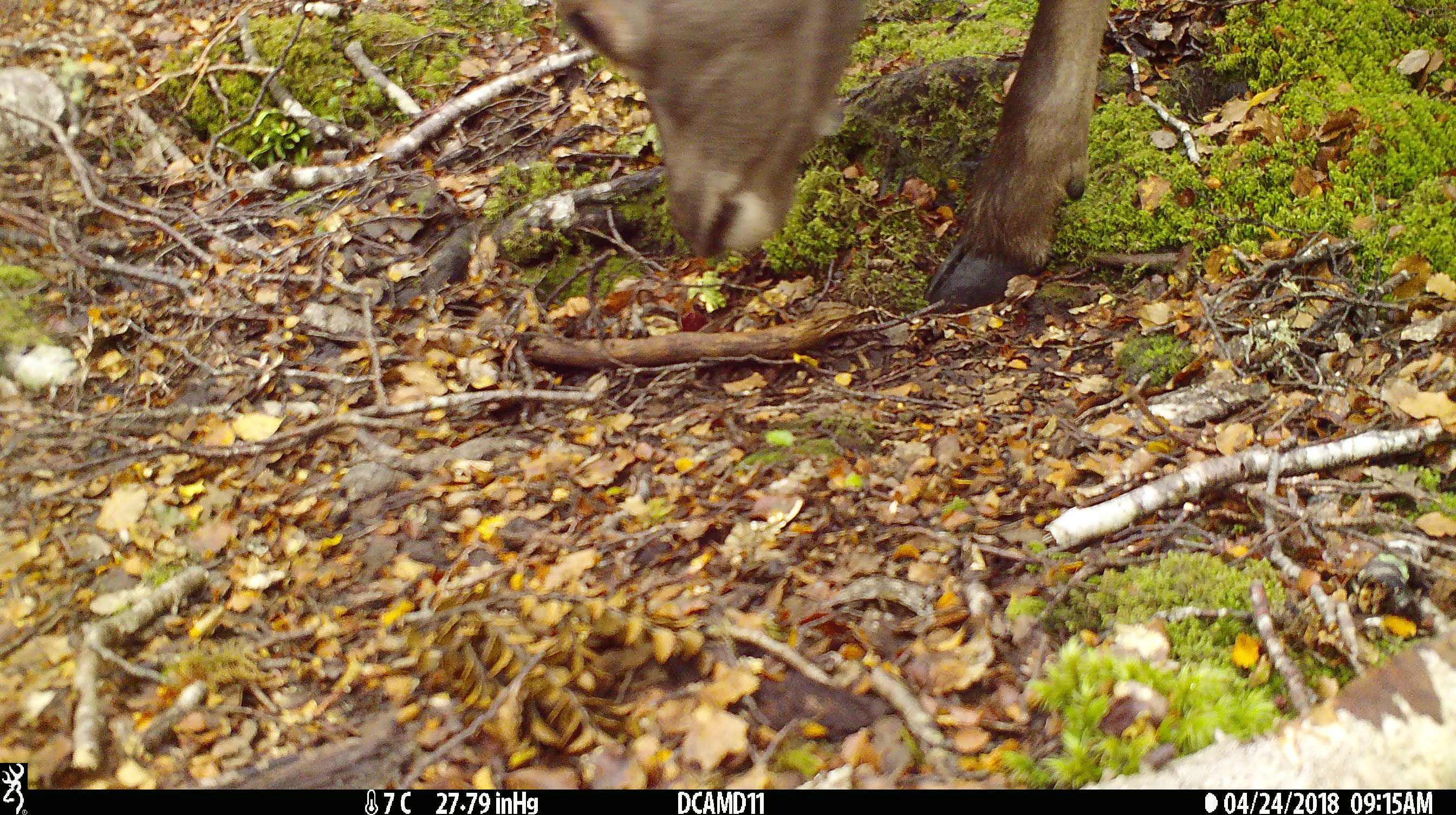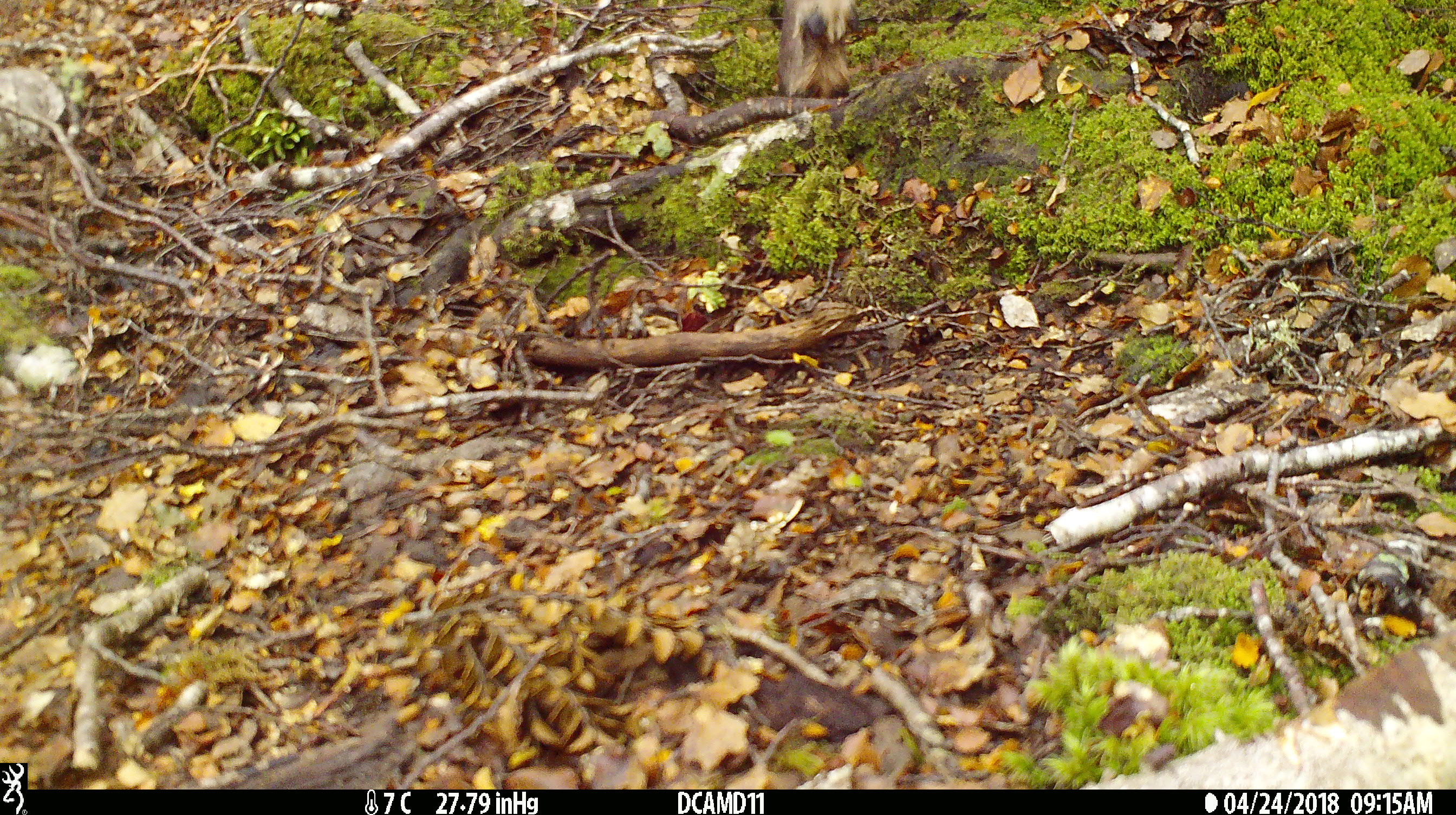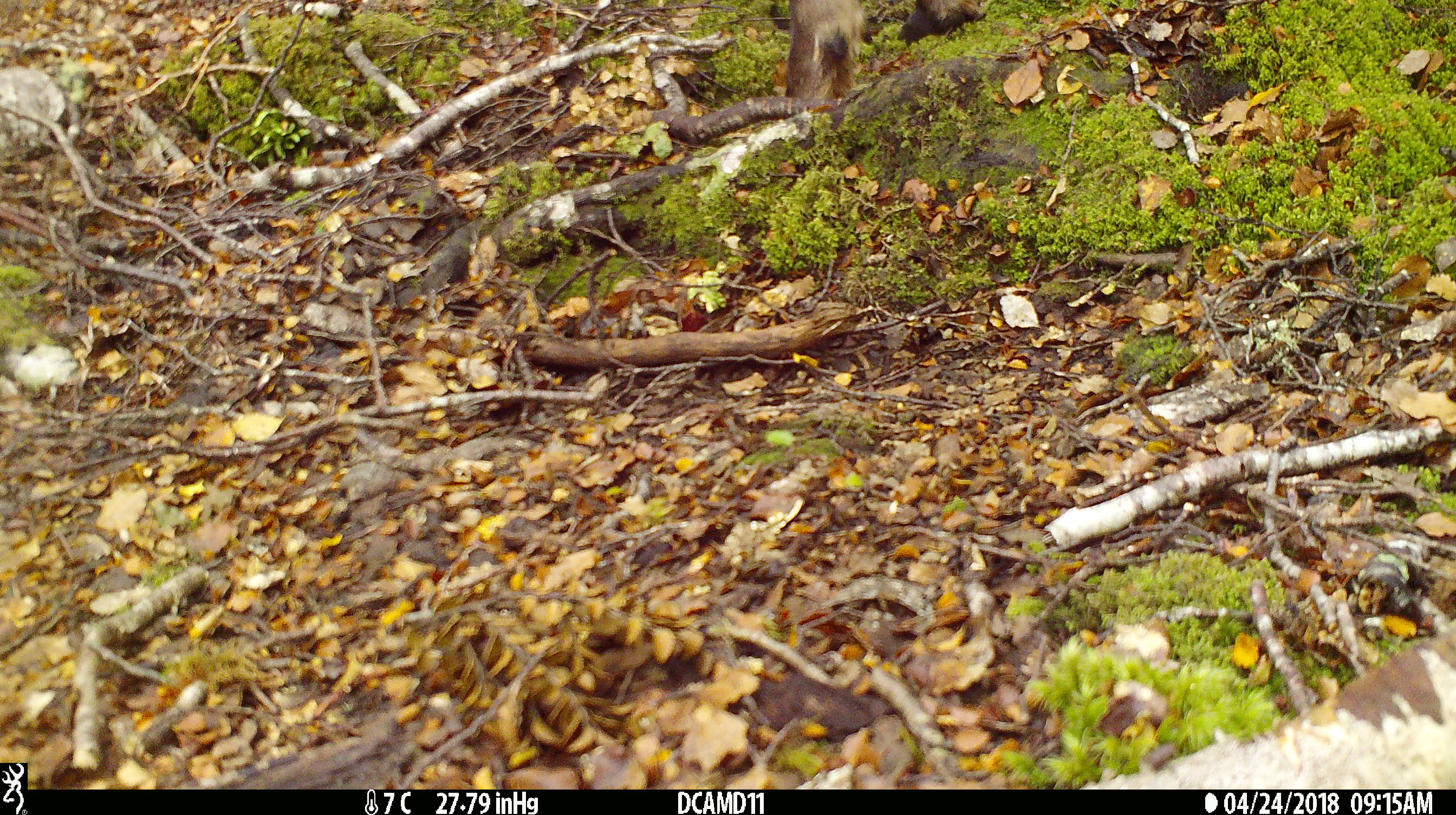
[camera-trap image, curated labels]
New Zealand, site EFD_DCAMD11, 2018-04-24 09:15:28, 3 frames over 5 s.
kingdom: Animalia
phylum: Chordata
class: Mammalia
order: Artiodactyla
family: Cervidae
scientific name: Cervidae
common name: deer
Deer (Cervidae).